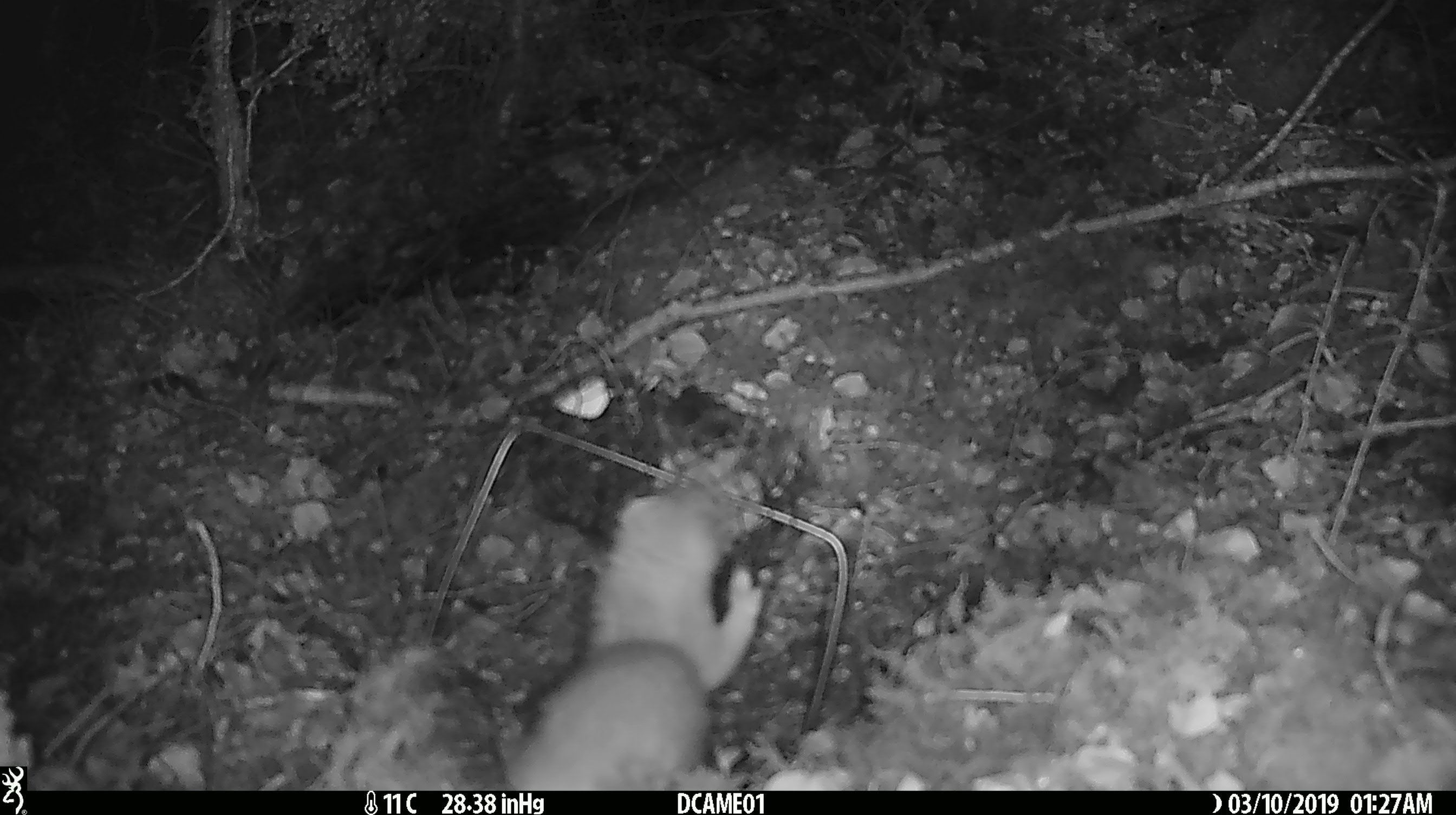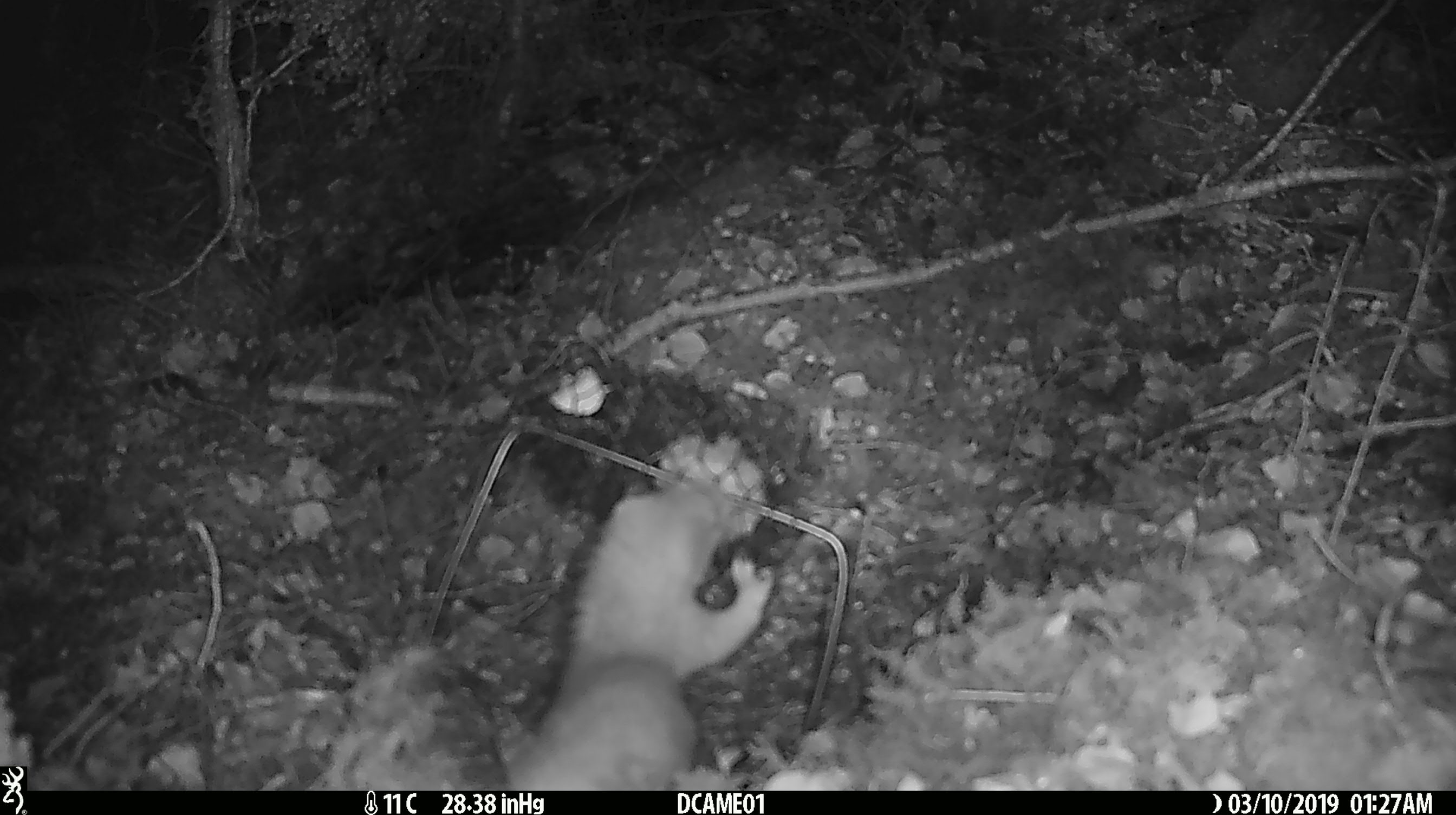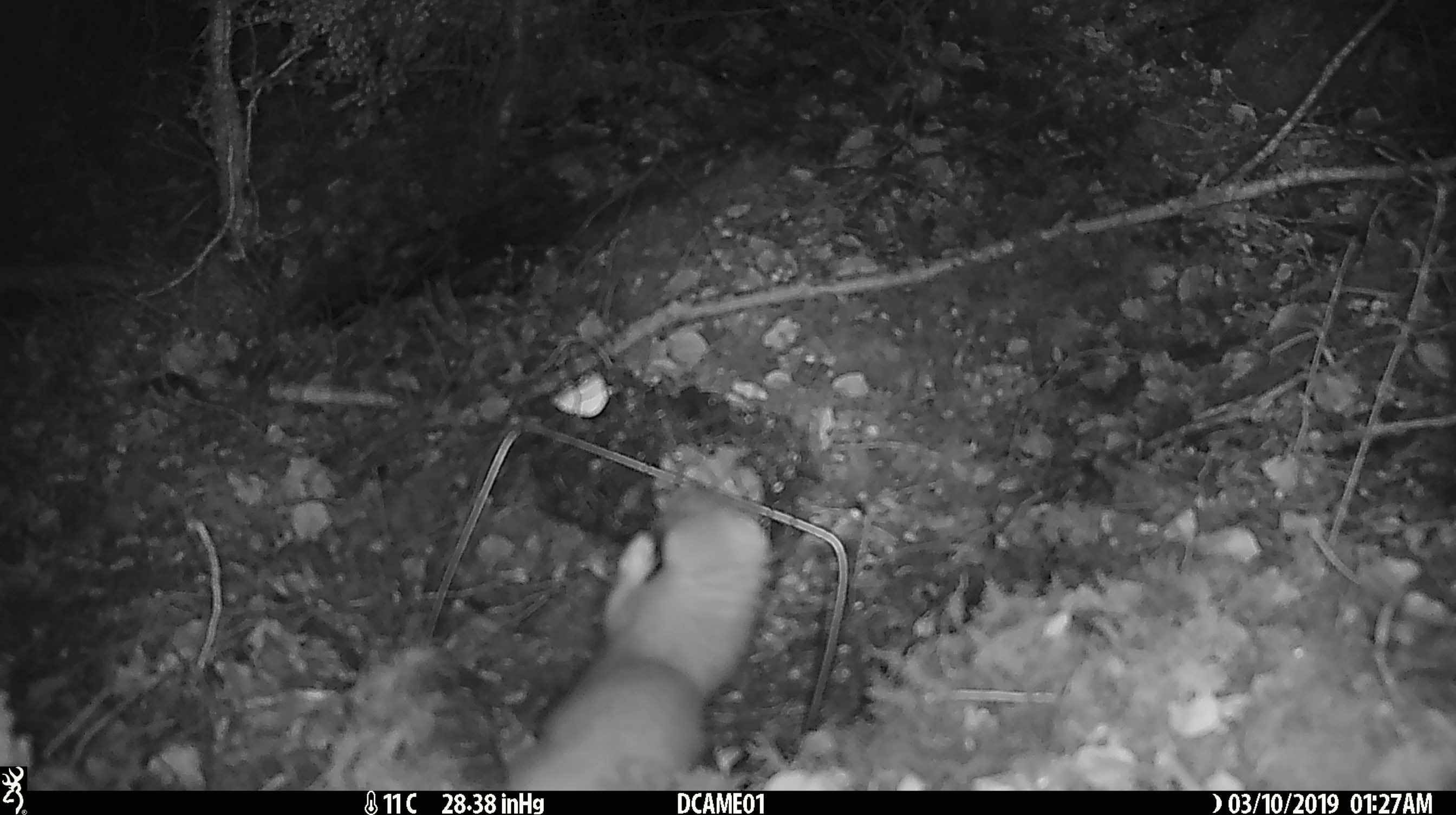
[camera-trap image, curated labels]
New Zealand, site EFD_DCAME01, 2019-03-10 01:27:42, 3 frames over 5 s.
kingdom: Animalia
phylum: Chordata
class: Mammalia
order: Carnivora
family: Mustelidae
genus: Mustela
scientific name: Mustela erminea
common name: stoat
Stoat (Mustela erminea).